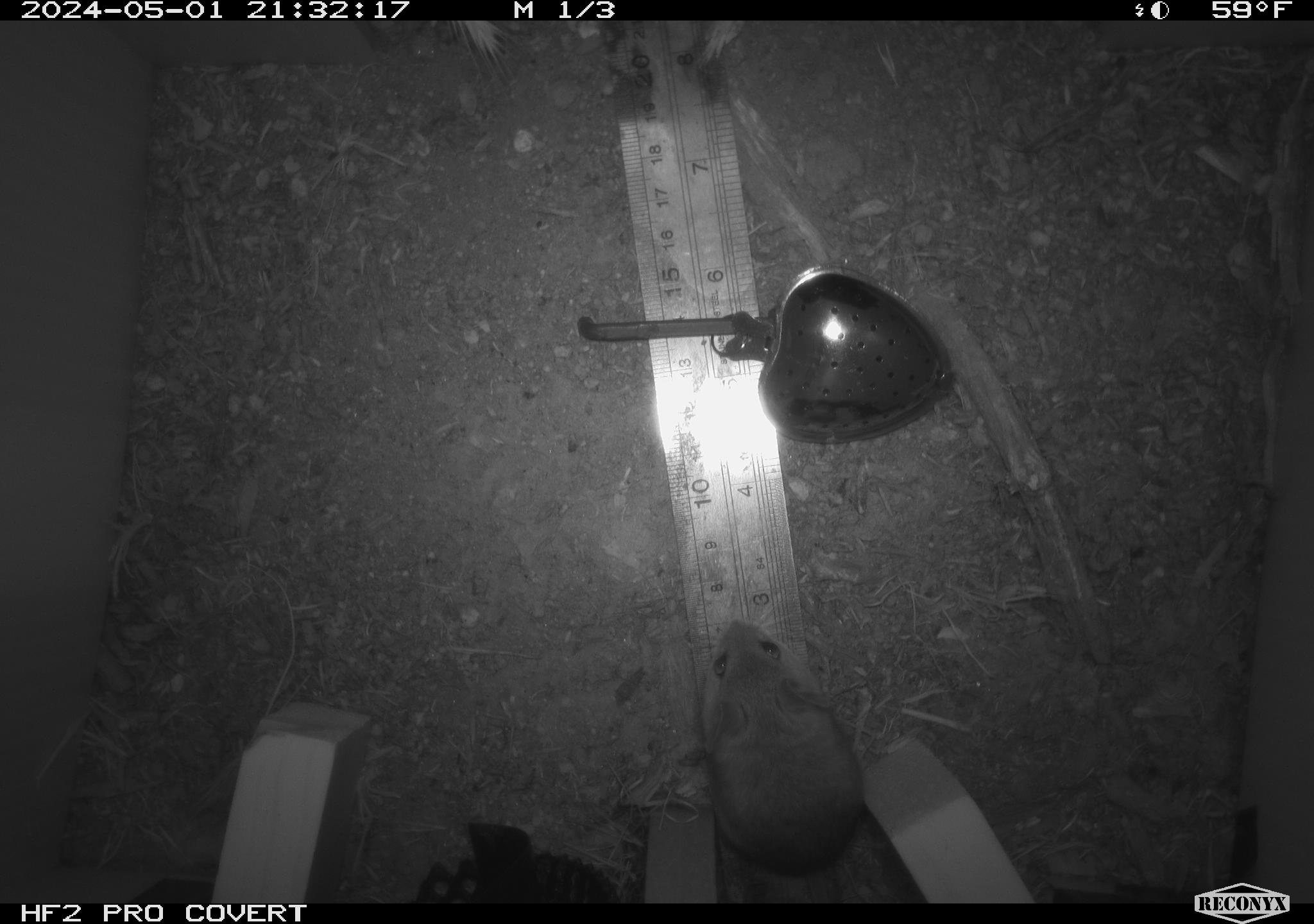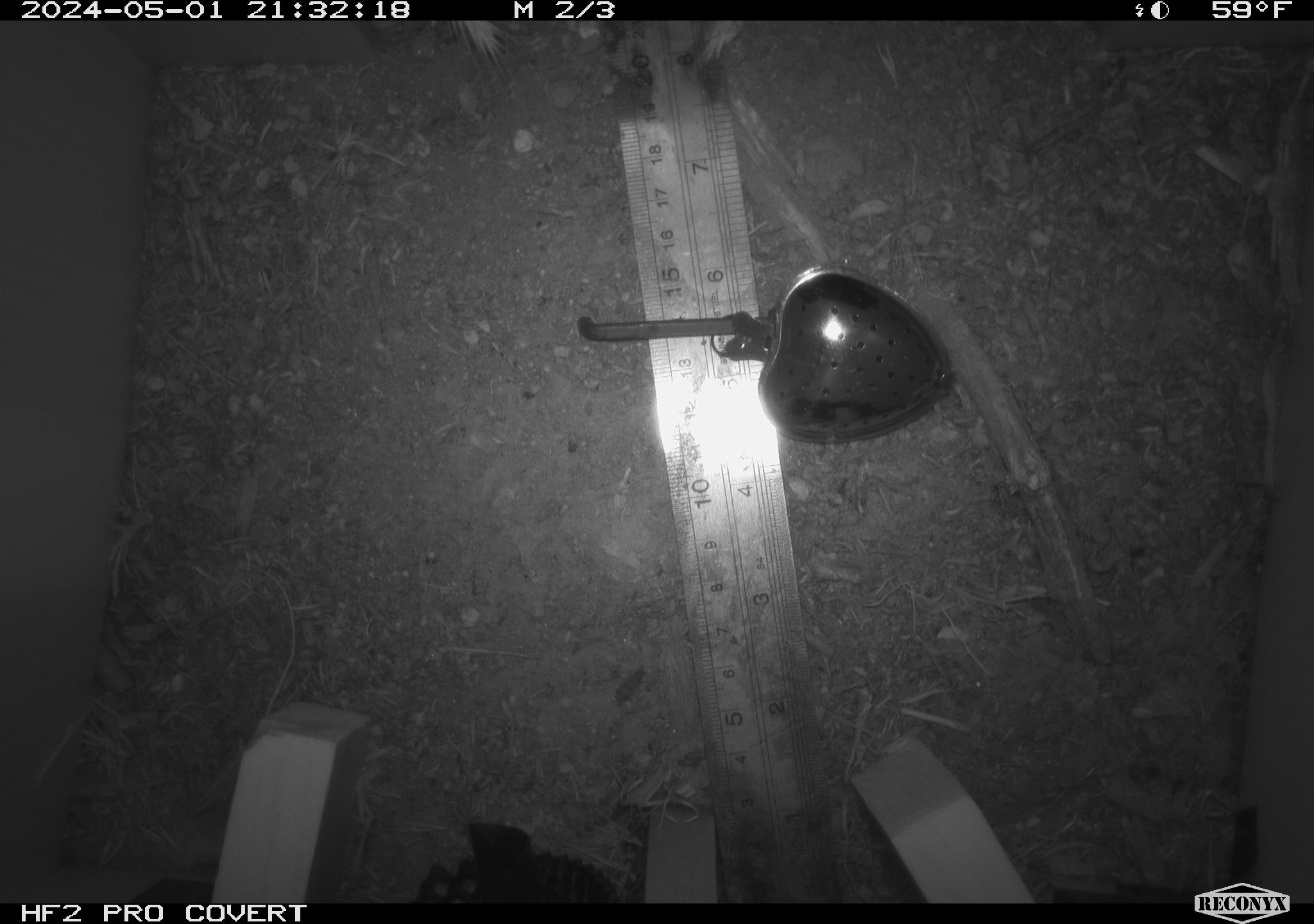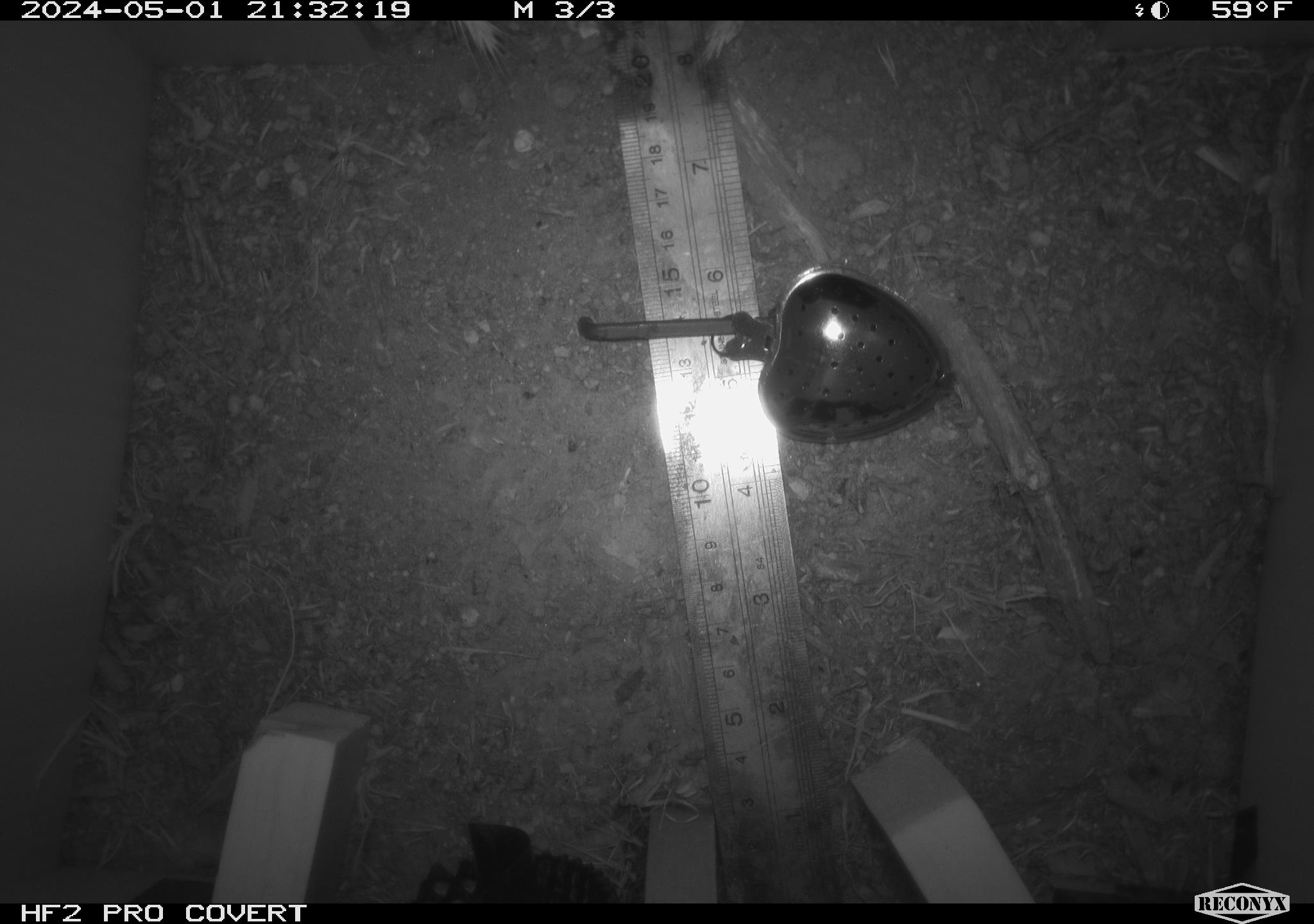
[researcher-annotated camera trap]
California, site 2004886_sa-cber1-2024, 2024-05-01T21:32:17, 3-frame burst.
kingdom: Animalia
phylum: Chordata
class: Mammalia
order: Rodentia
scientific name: Rodentia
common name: mouse species